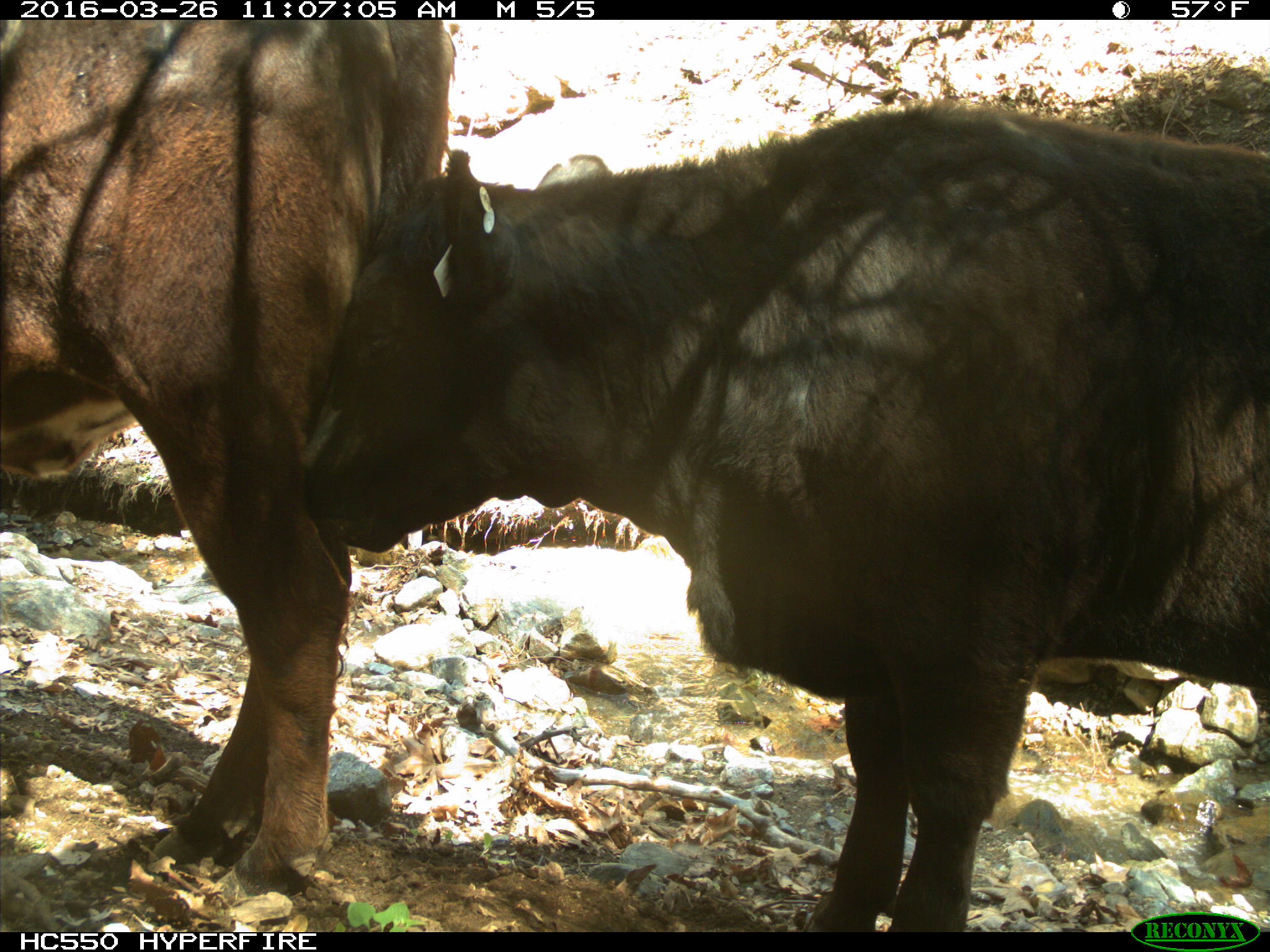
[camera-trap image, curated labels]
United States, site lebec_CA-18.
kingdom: Animalia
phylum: Chordata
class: Mammalia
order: Artiodactyla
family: Bovidae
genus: Bos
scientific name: Bos taurus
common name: domestic cow